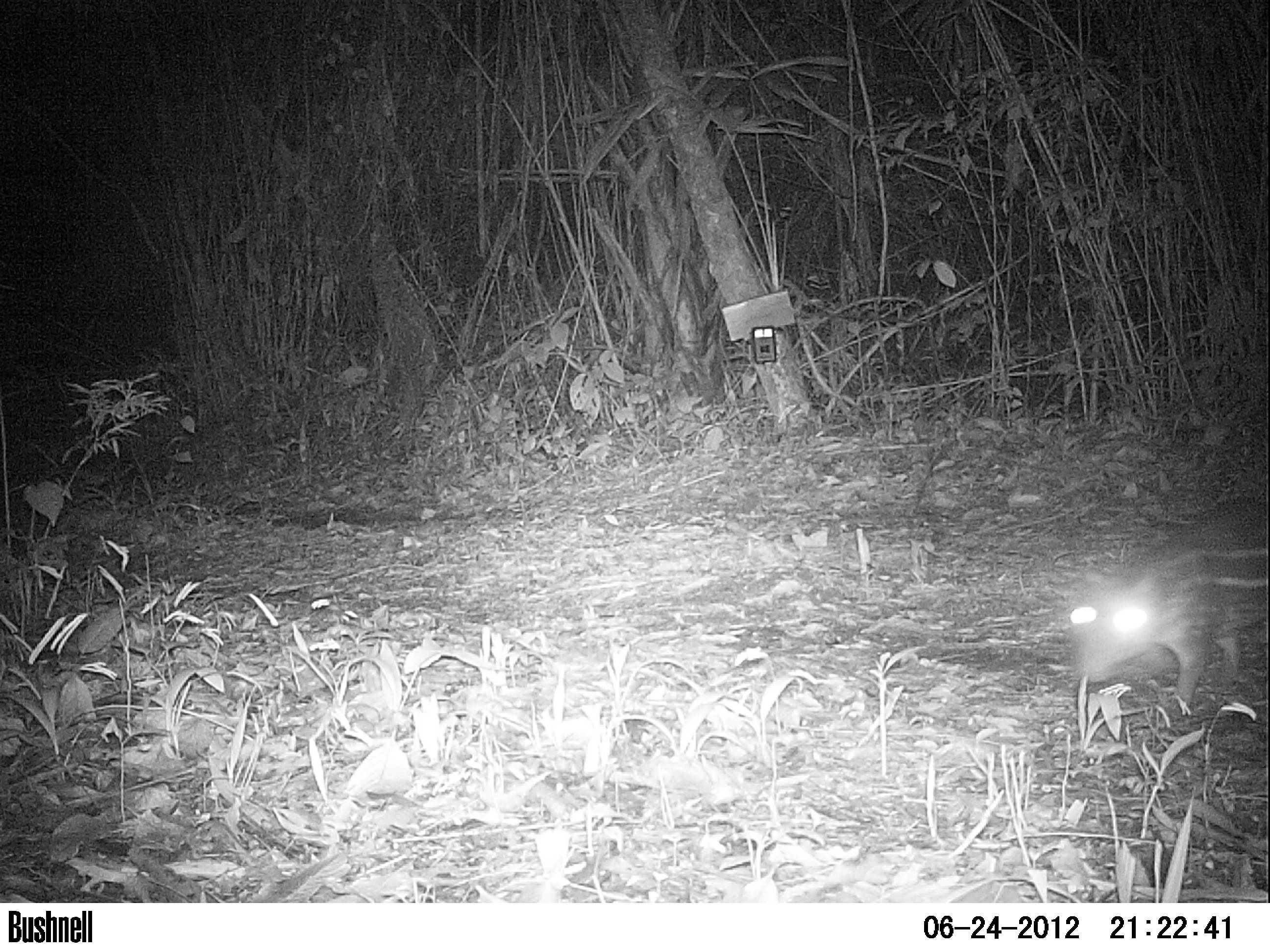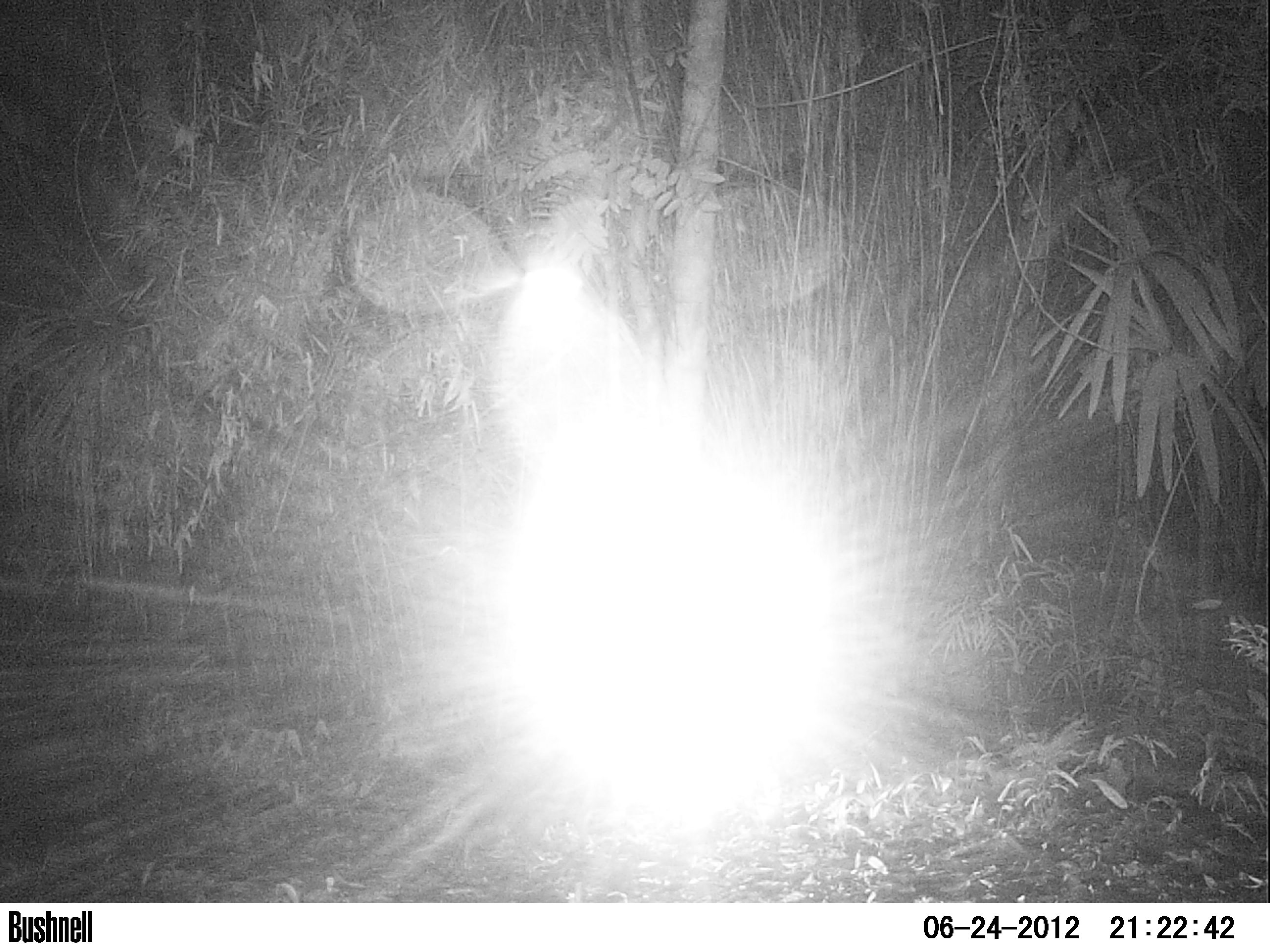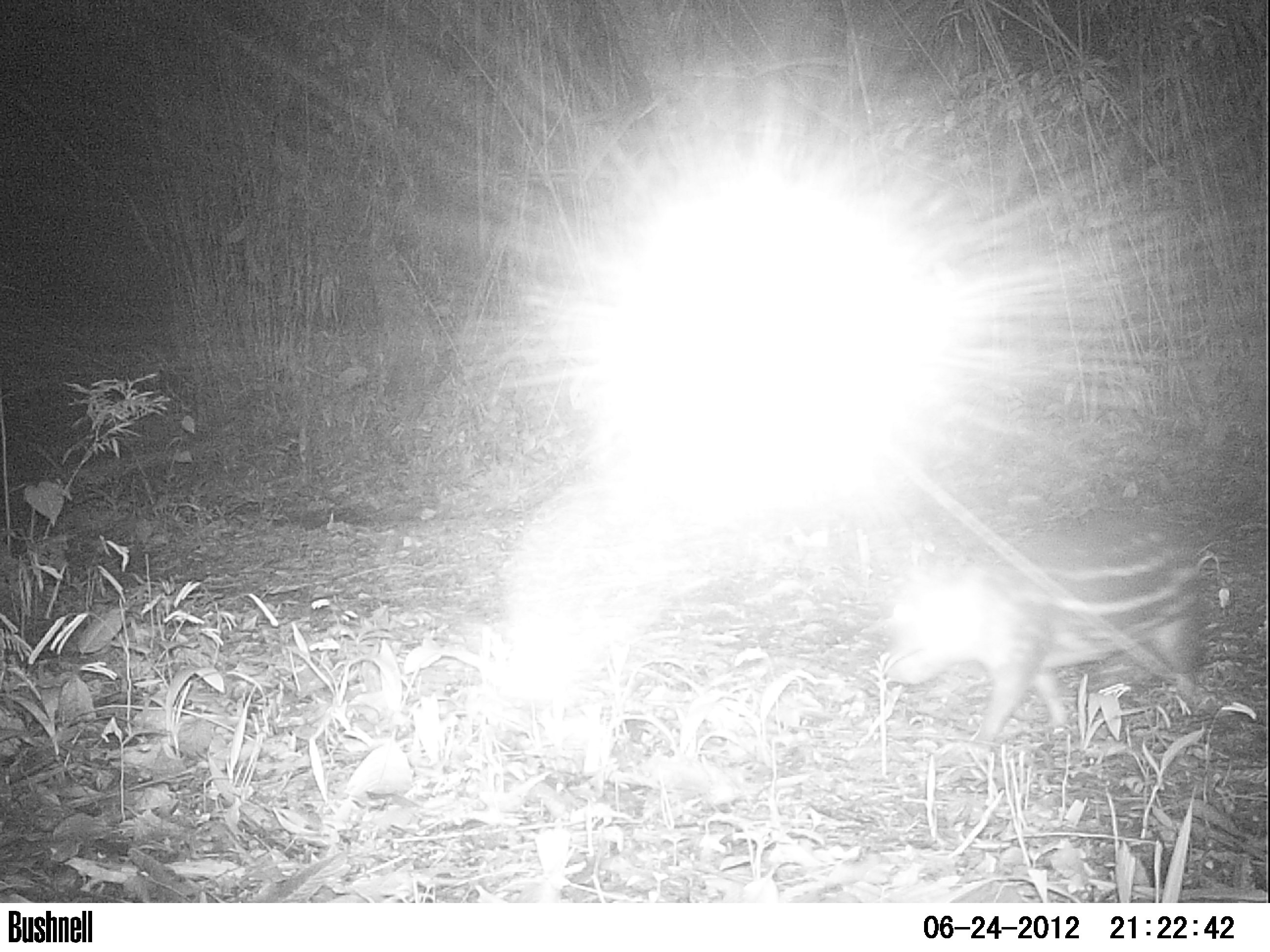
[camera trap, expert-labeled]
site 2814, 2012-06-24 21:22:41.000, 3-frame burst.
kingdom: Animalia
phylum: Chordata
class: Mammalia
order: Rodentia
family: Cuniculidae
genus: Cuniculus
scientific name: Cuniculus paca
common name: spotted paca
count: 1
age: adult